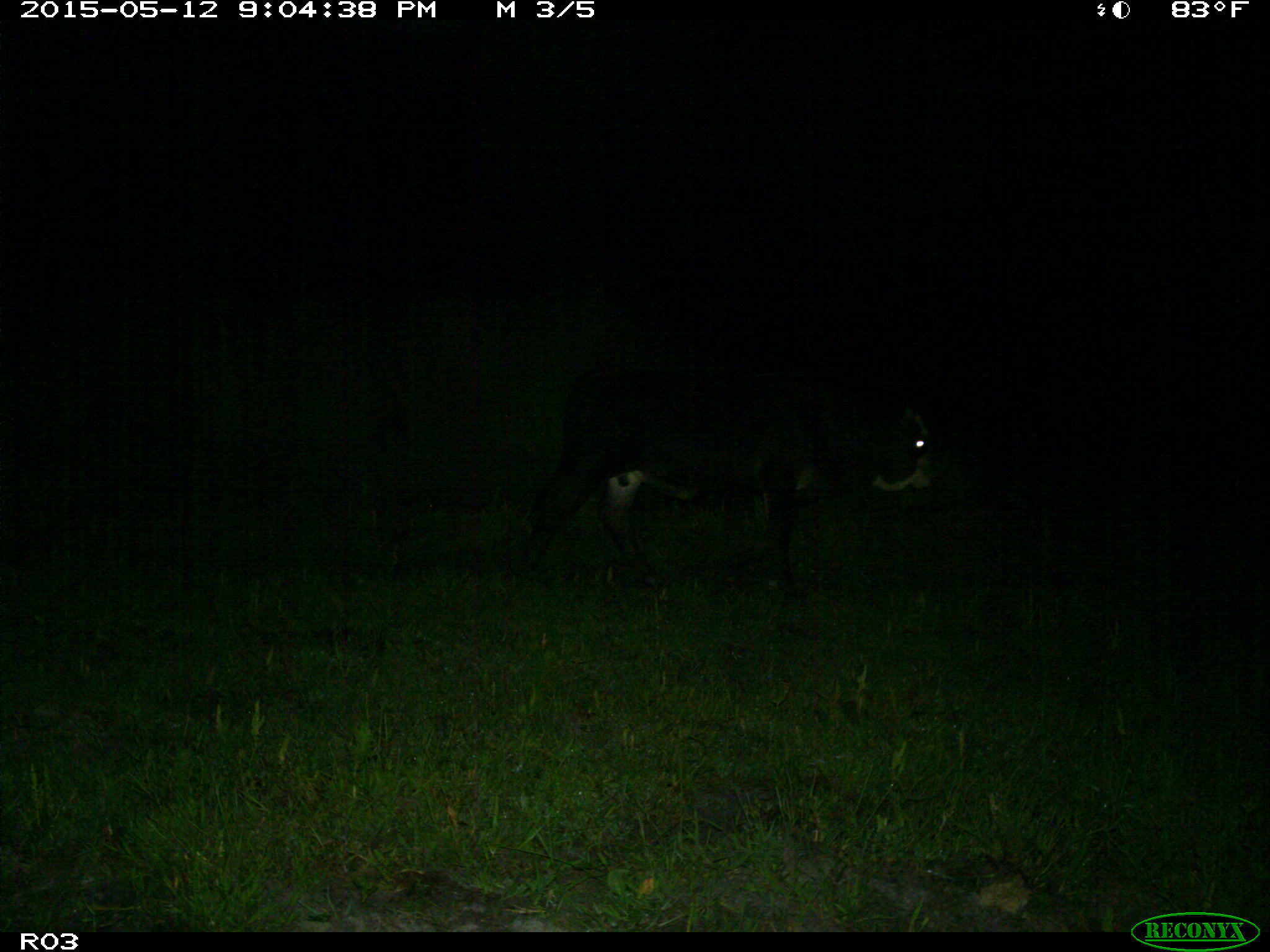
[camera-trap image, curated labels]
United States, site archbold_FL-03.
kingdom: Animalia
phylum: Chordata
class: Mammalia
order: Artiodactyla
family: Bovidae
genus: Bos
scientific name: Bos taurus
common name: domestic cow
Bos taurus (domestic cow).